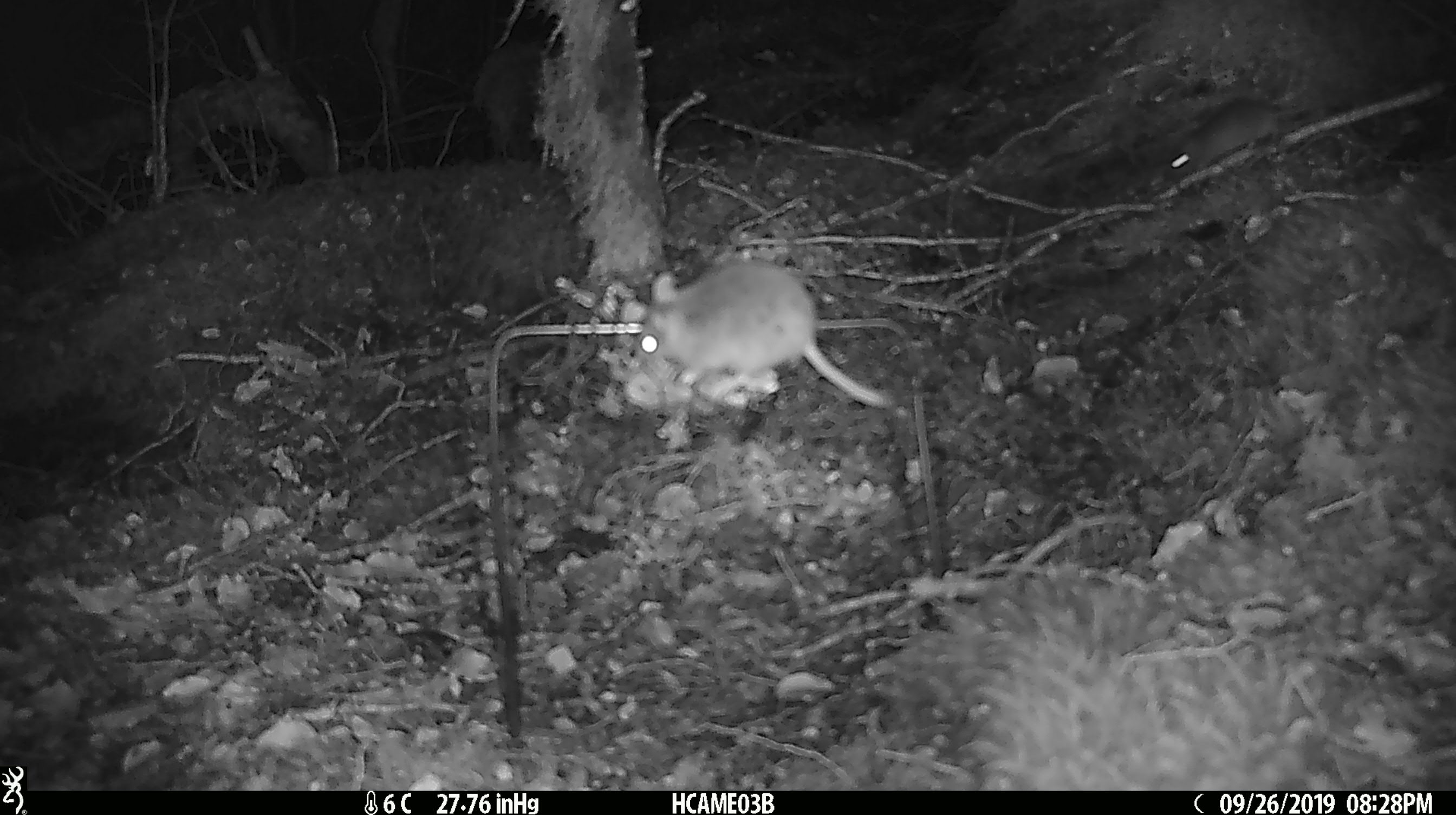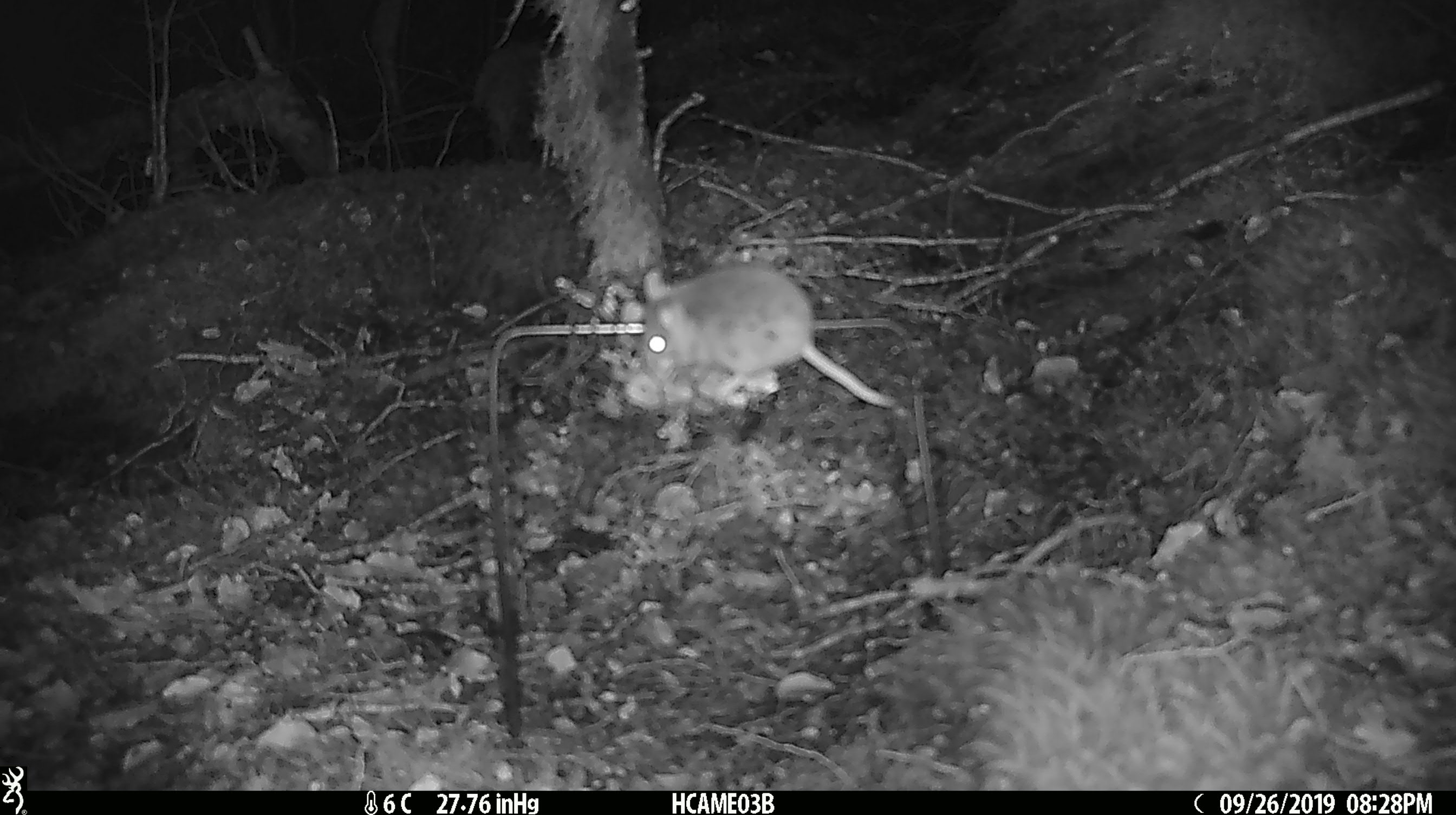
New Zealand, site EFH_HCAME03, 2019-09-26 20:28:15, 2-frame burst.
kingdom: Animalia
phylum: Chordata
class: Mammalia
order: Rodentia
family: Muridae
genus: Mus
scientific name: Mus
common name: mouse